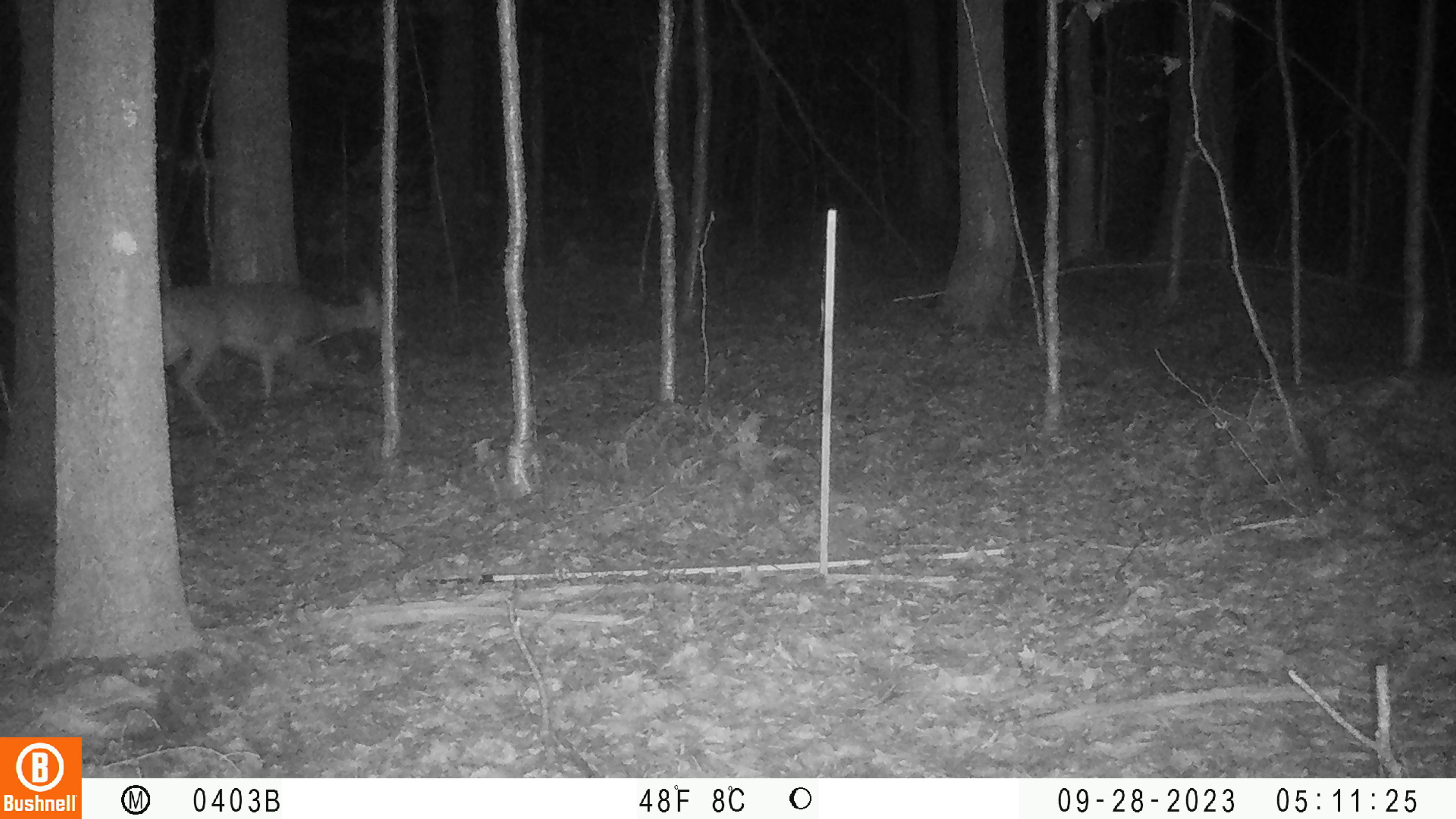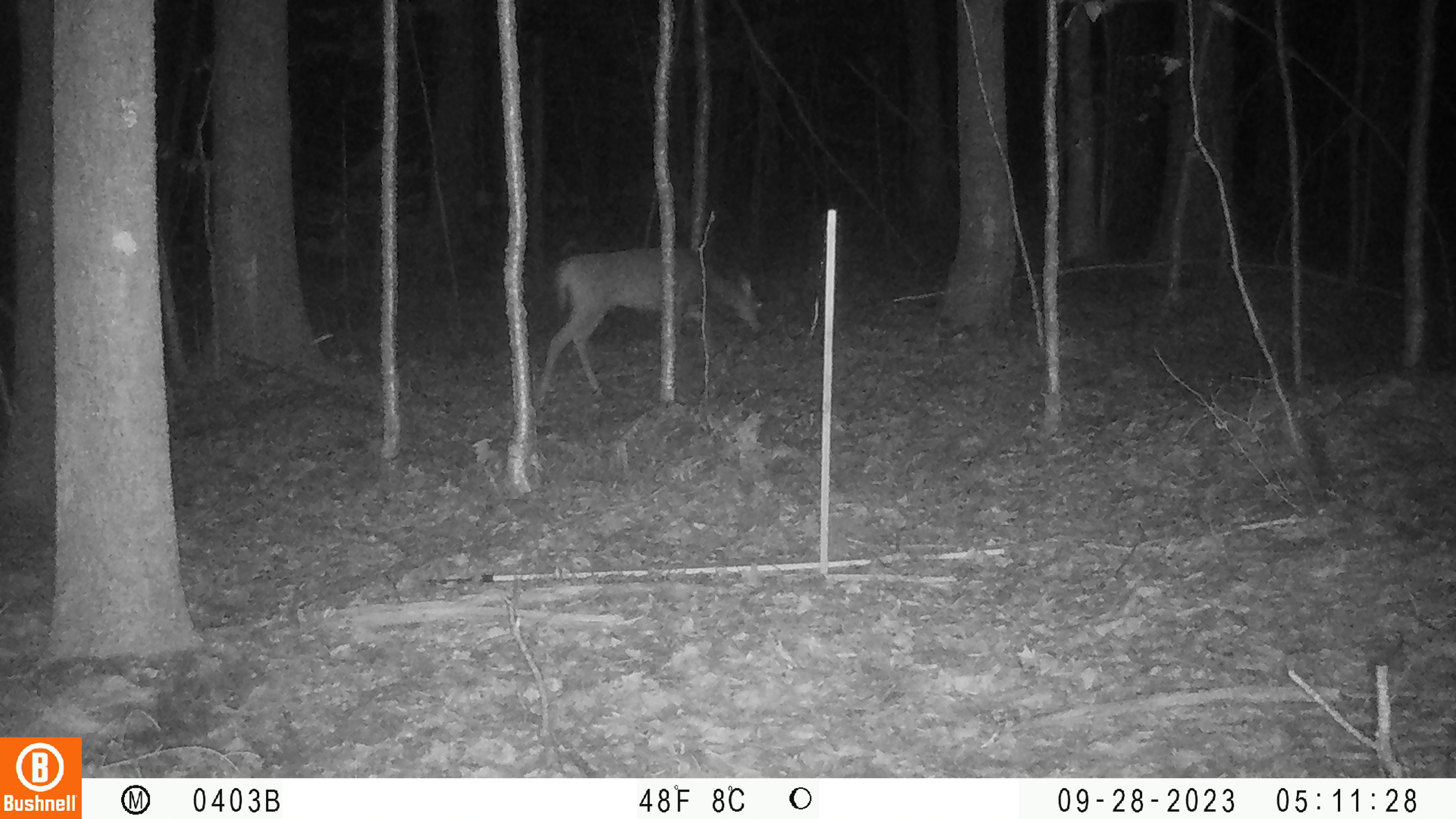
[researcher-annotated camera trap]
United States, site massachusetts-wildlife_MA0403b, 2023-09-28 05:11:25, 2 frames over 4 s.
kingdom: Animalia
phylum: Chordata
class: Mammalia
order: Artiodactyla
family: Cervidae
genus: Odocoileus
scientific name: Odocoileus virginianus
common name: white-tailed deer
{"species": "white-tailed deer (Odocoileus virginianus)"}